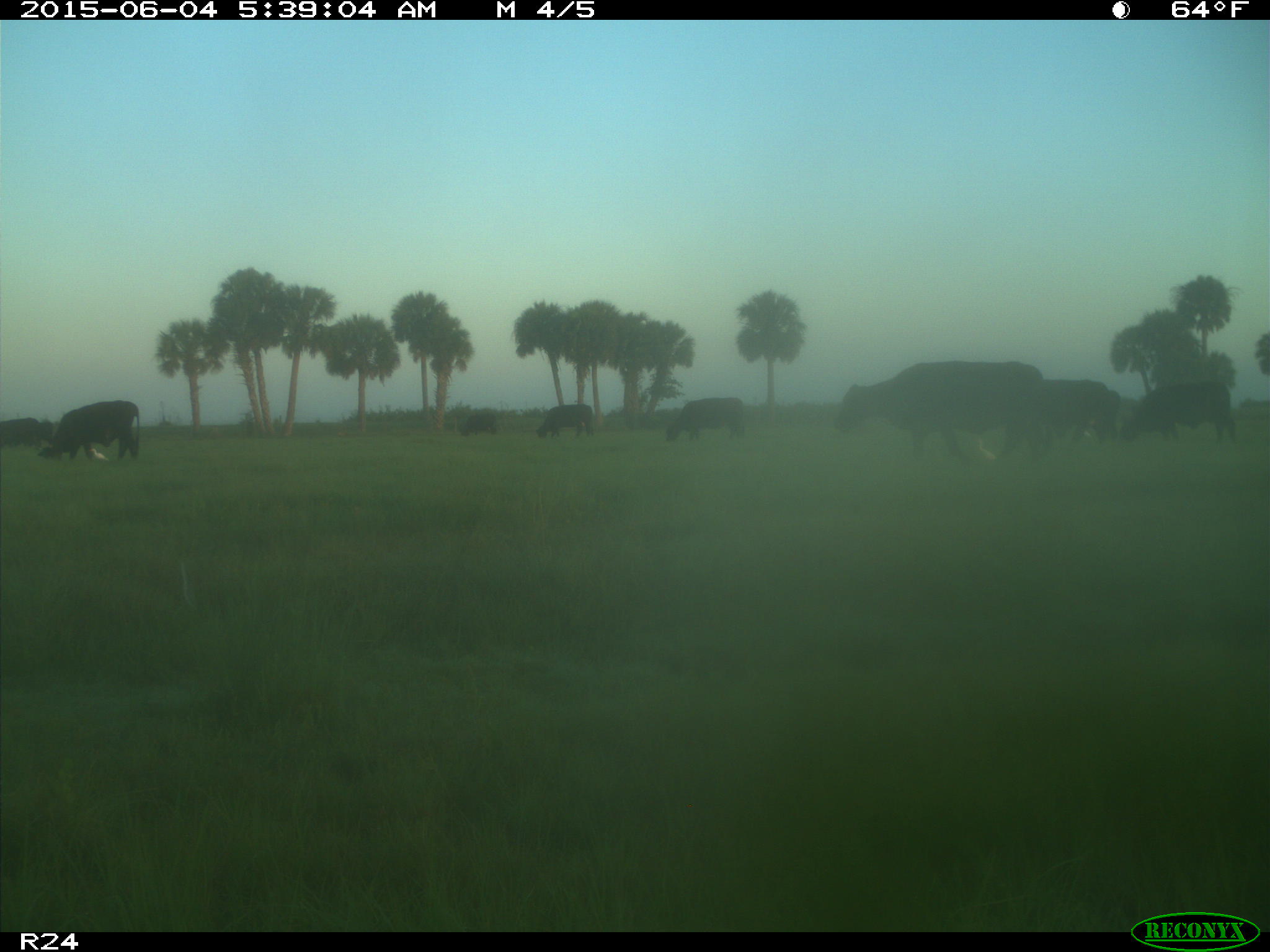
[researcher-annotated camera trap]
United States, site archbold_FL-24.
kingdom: Animalia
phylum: Chordata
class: Mammalia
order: Artiodactyla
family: Bovidae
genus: Bos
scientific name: Bos taurus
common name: domestic cow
Bos taurus (domestic cow).